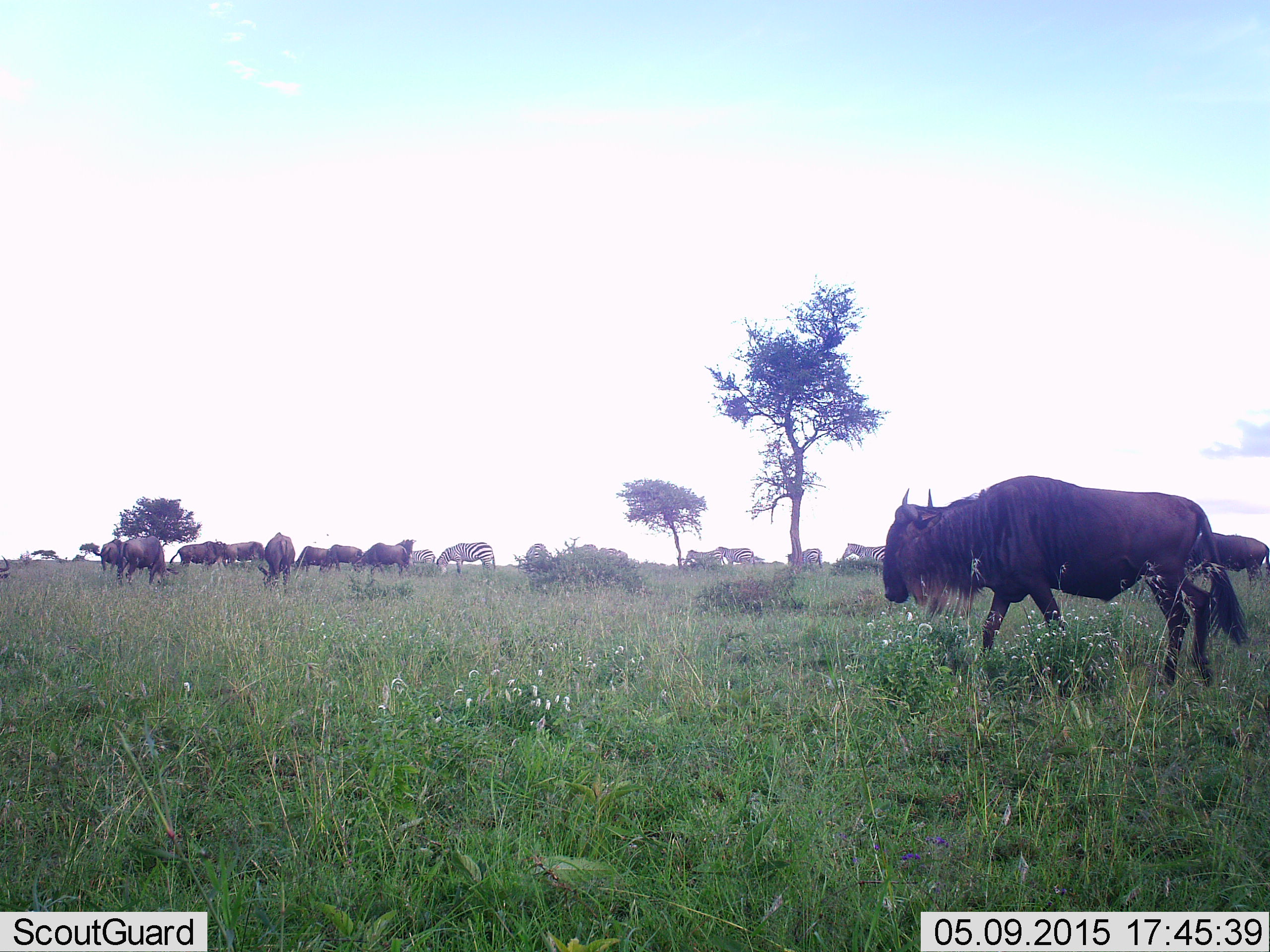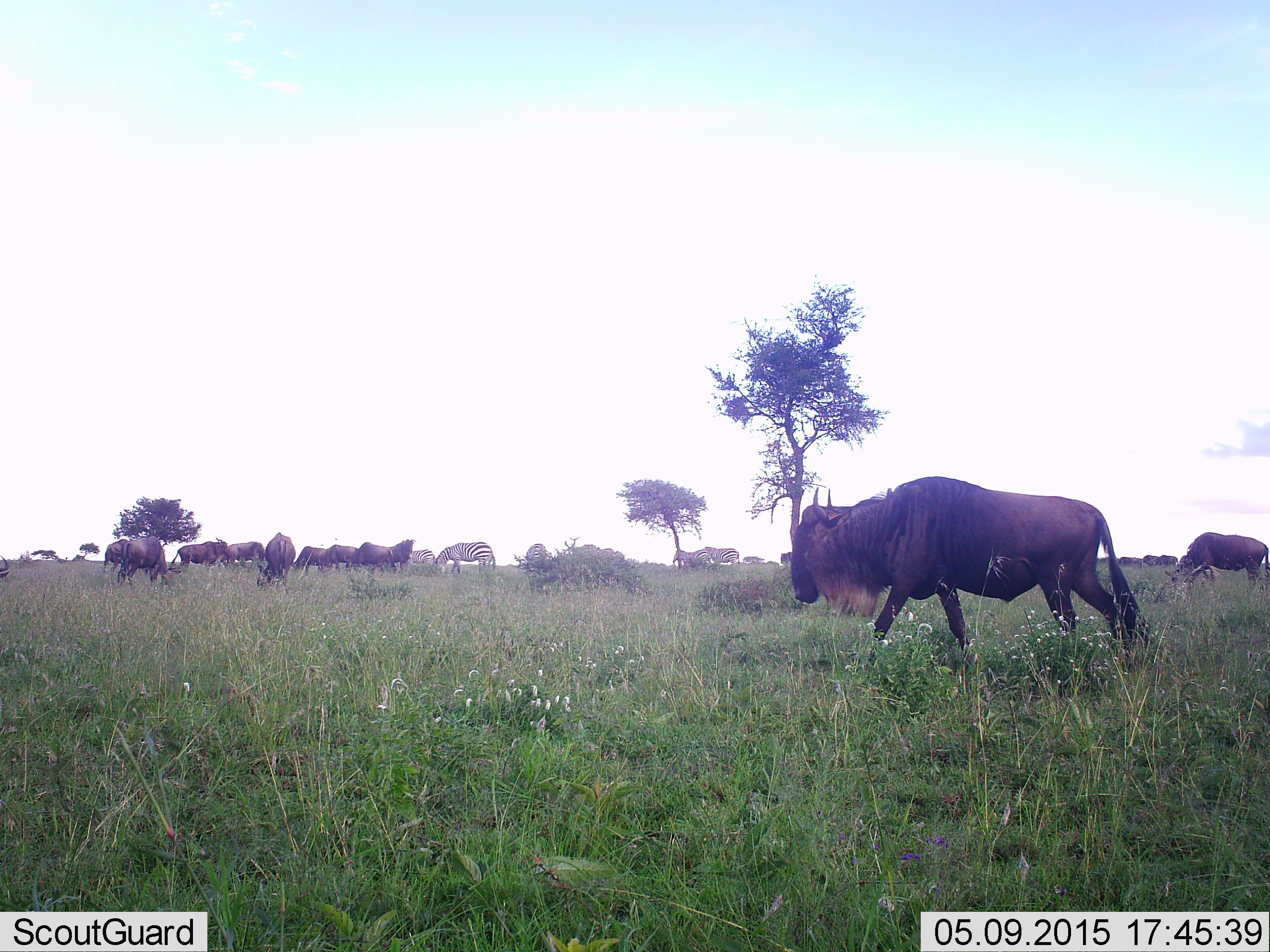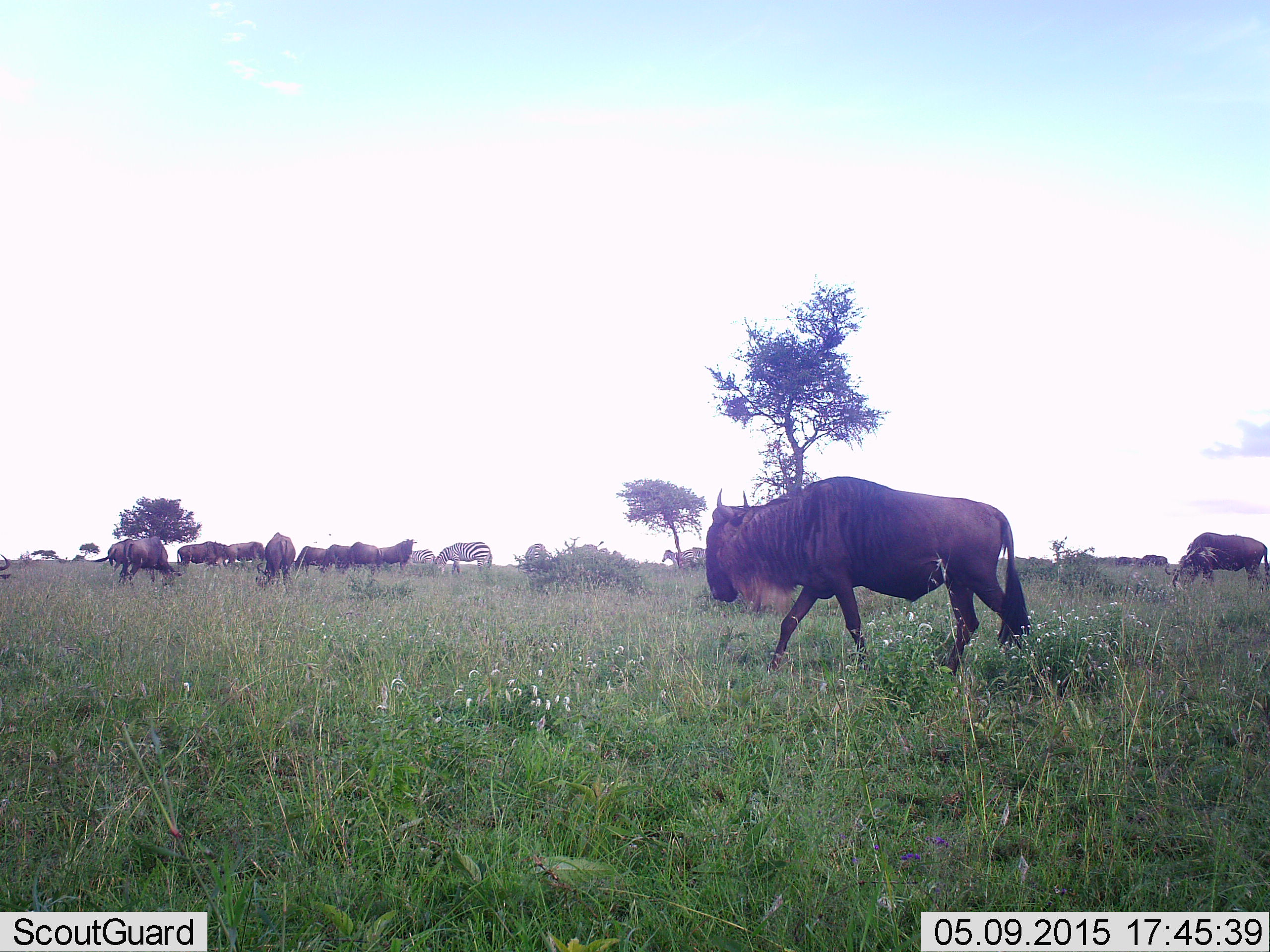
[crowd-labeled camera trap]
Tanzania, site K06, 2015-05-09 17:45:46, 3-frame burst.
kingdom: Animalia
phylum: Chordata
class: Mammalia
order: Artiodactyla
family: Bovidae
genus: Connochaetes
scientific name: Connochaetes taurinus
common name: blue wildebeest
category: wildebeest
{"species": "wildebeest (blue wildebeest) (Connochaetes taurinus)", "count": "11-50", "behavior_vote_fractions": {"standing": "43%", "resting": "0%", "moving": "93%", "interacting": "0%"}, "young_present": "0%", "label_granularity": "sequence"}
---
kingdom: Animalia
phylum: Chordata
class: Mammalia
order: Perissodactyla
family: Equidae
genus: Equus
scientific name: Equus quagga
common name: plains zebra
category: zebra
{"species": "zebra (plains zebra) (Equus quagga)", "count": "5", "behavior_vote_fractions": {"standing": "30%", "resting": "0%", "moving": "30%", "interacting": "0%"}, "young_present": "0%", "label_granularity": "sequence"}